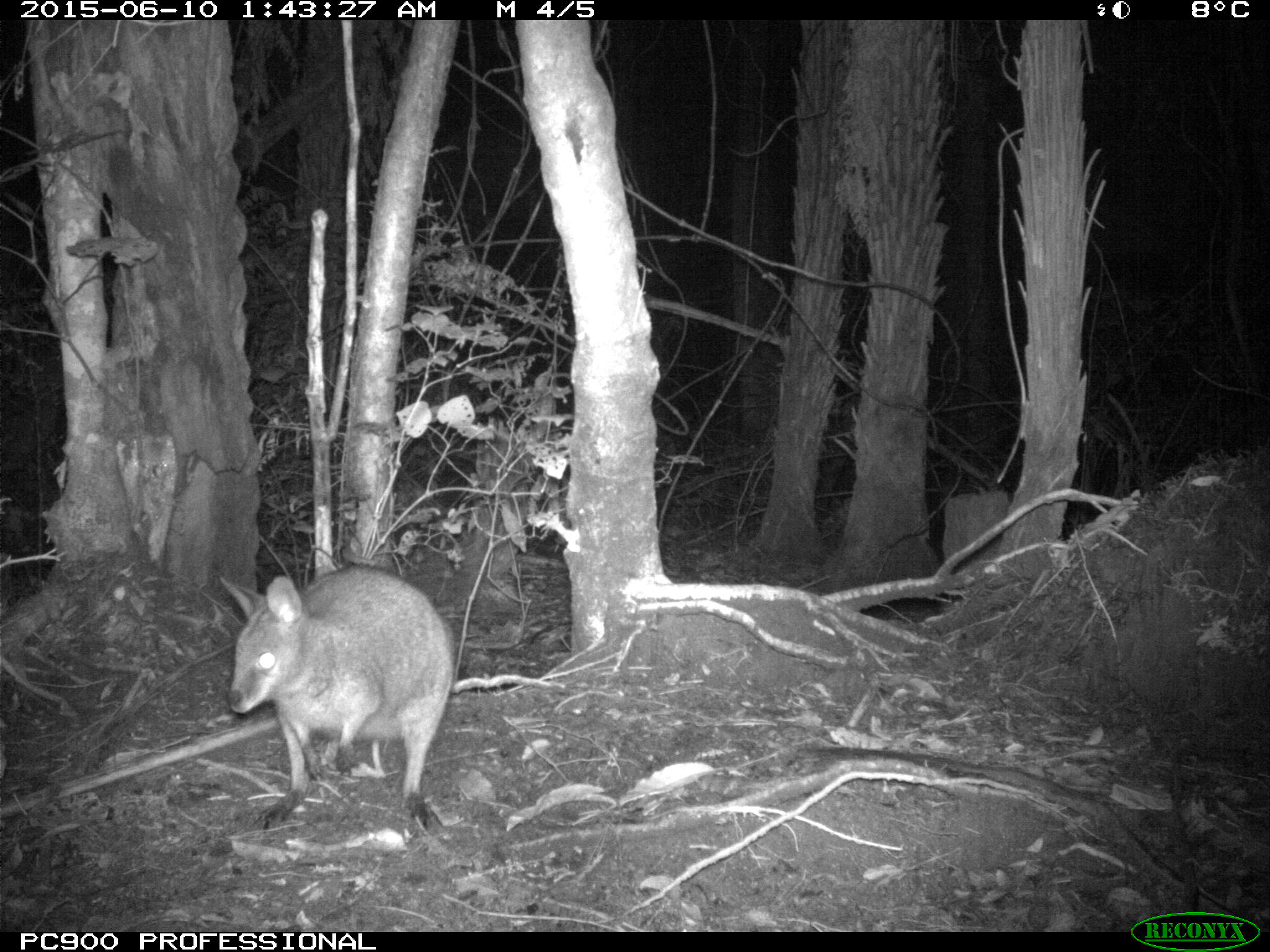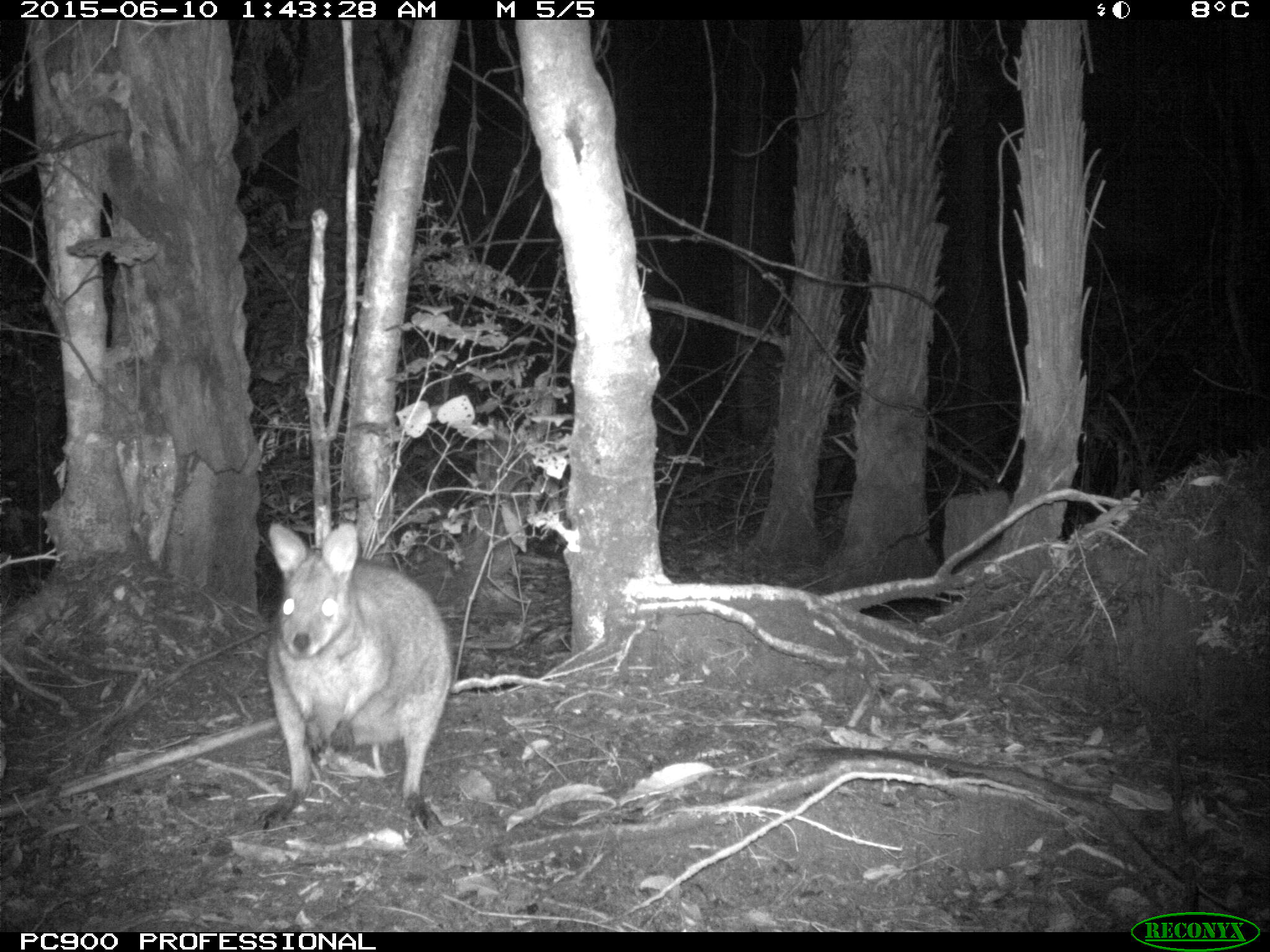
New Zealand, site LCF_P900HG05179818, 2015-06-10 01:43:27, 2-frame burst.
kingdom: Animalia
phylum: Chordata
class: Mammalia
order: Diprotodontia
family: Macropodidae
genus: Notamacropus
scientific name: Notamacropus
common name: wallaby